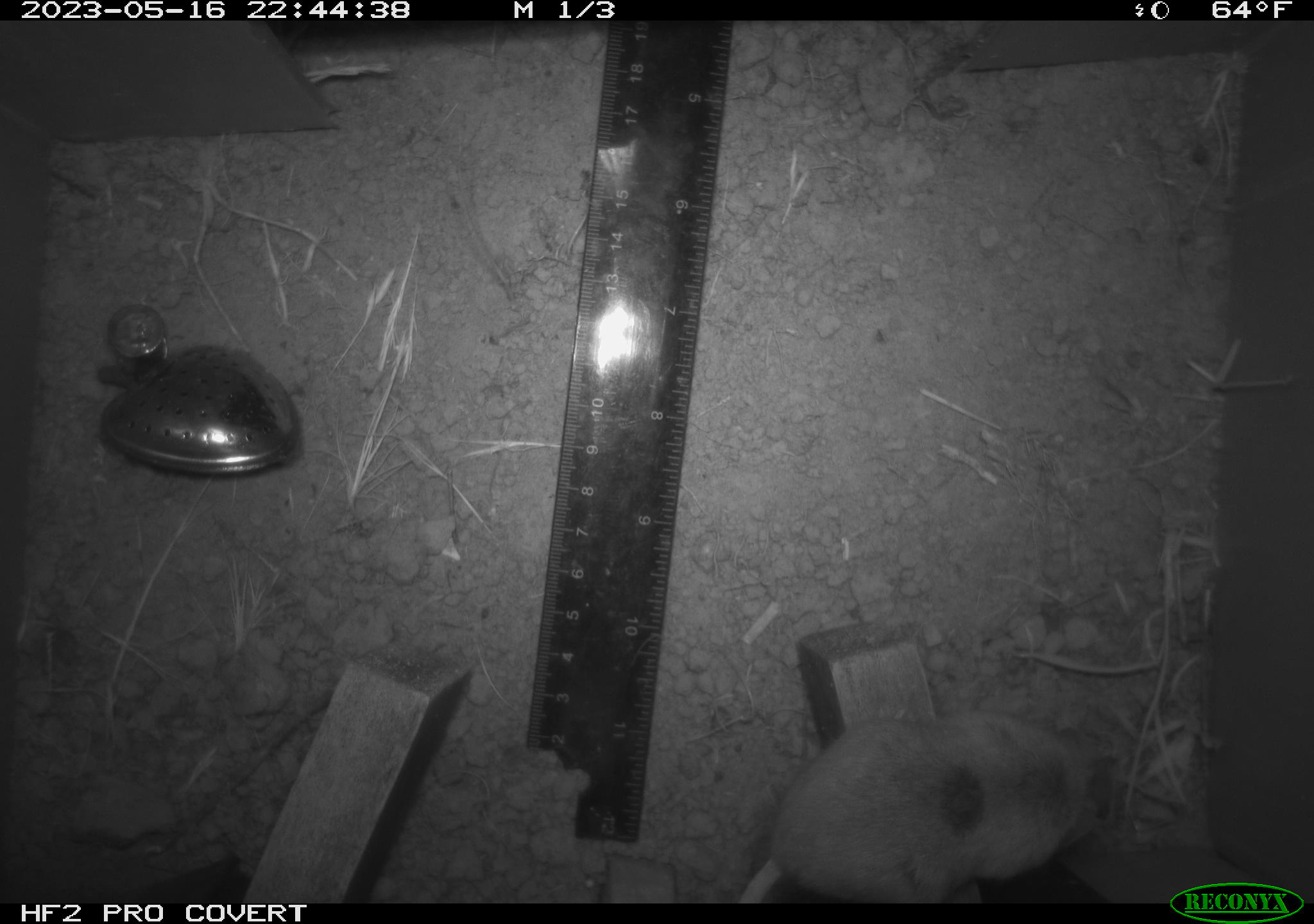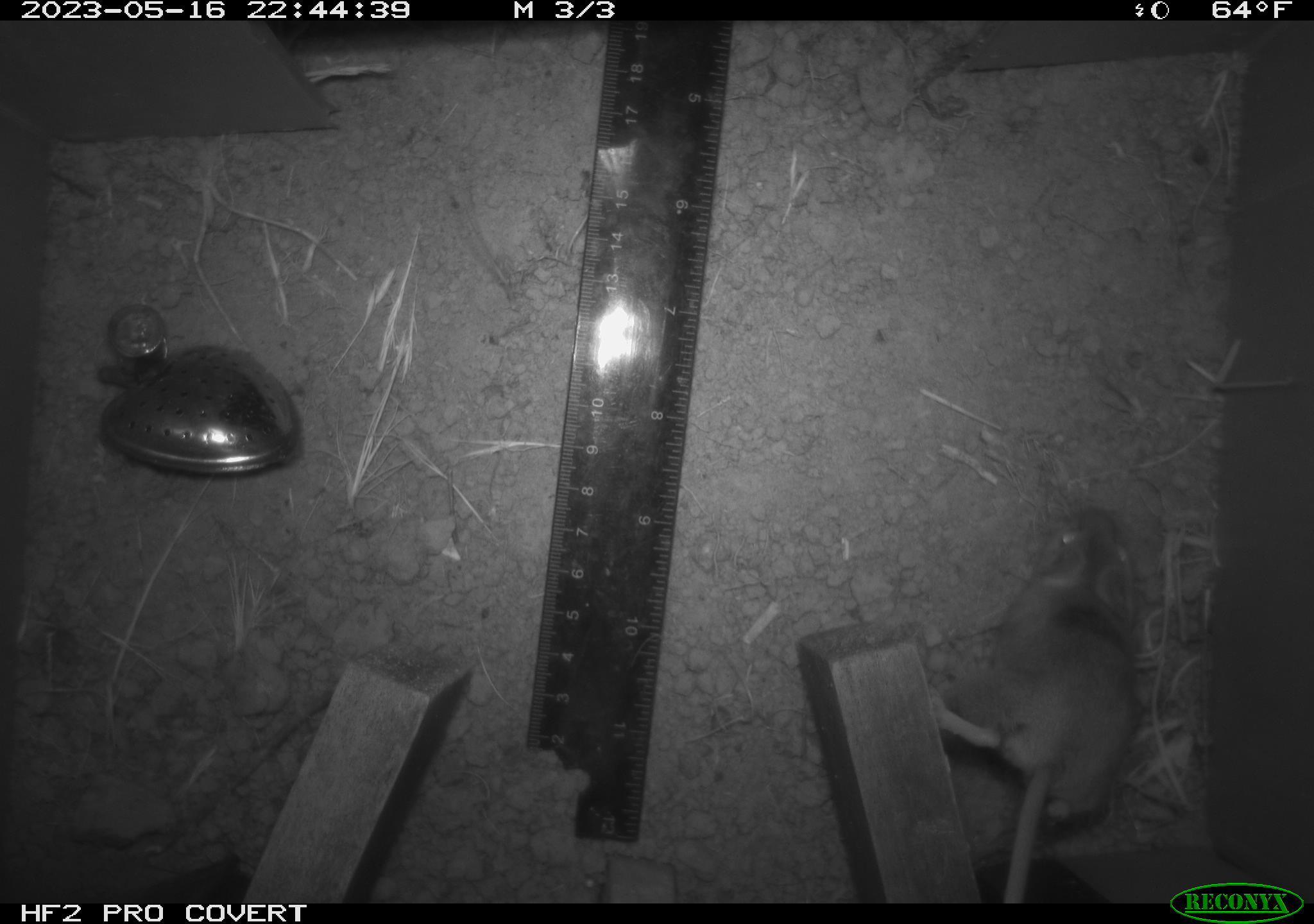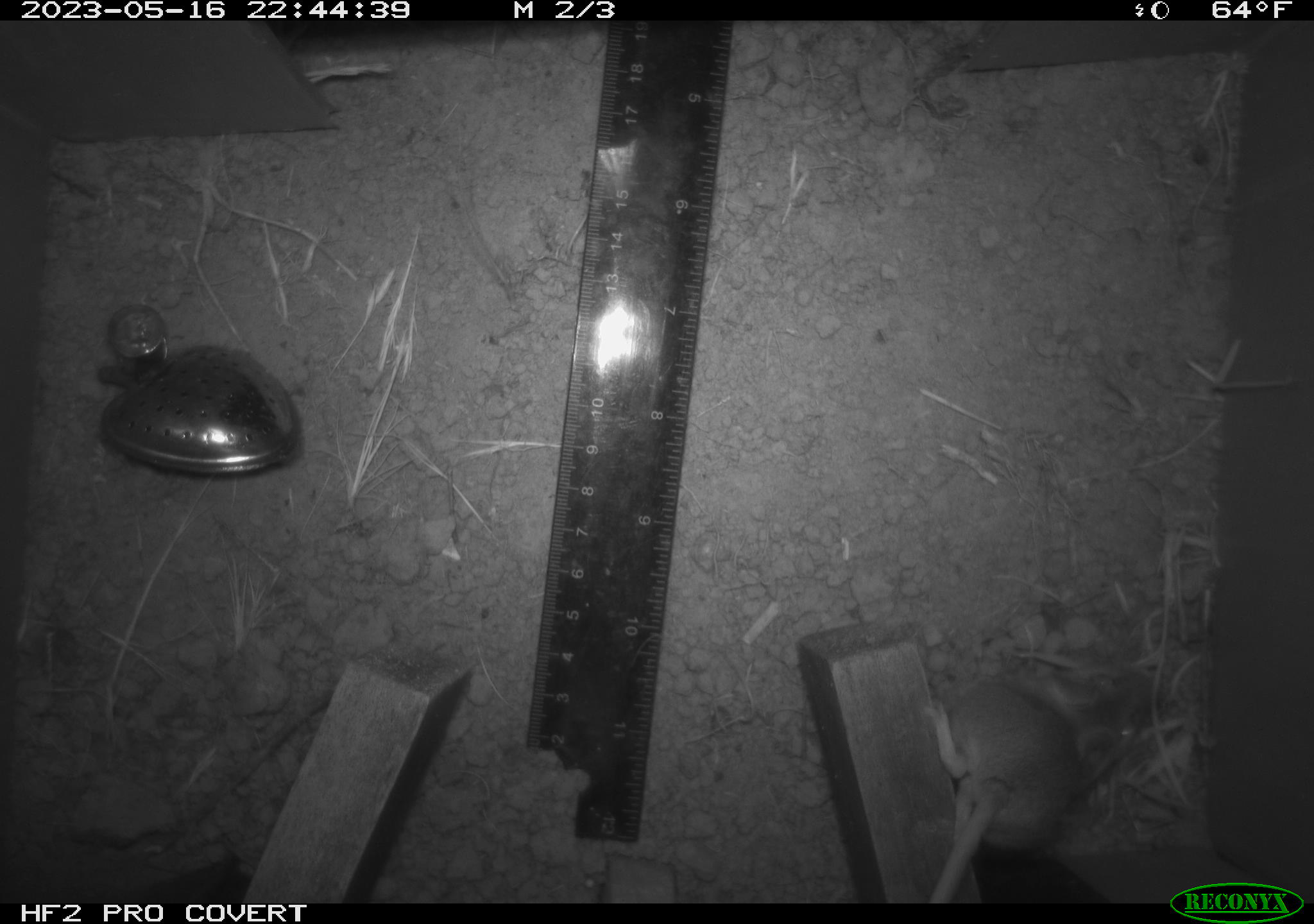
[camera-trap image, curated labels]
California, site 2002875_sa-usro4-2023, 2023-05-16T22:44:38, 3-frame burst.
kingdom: Animalia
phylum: Chordata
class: Mammalia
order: Rodentia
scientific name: Rodentia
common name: mouse species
Mouse species (Rodentia).